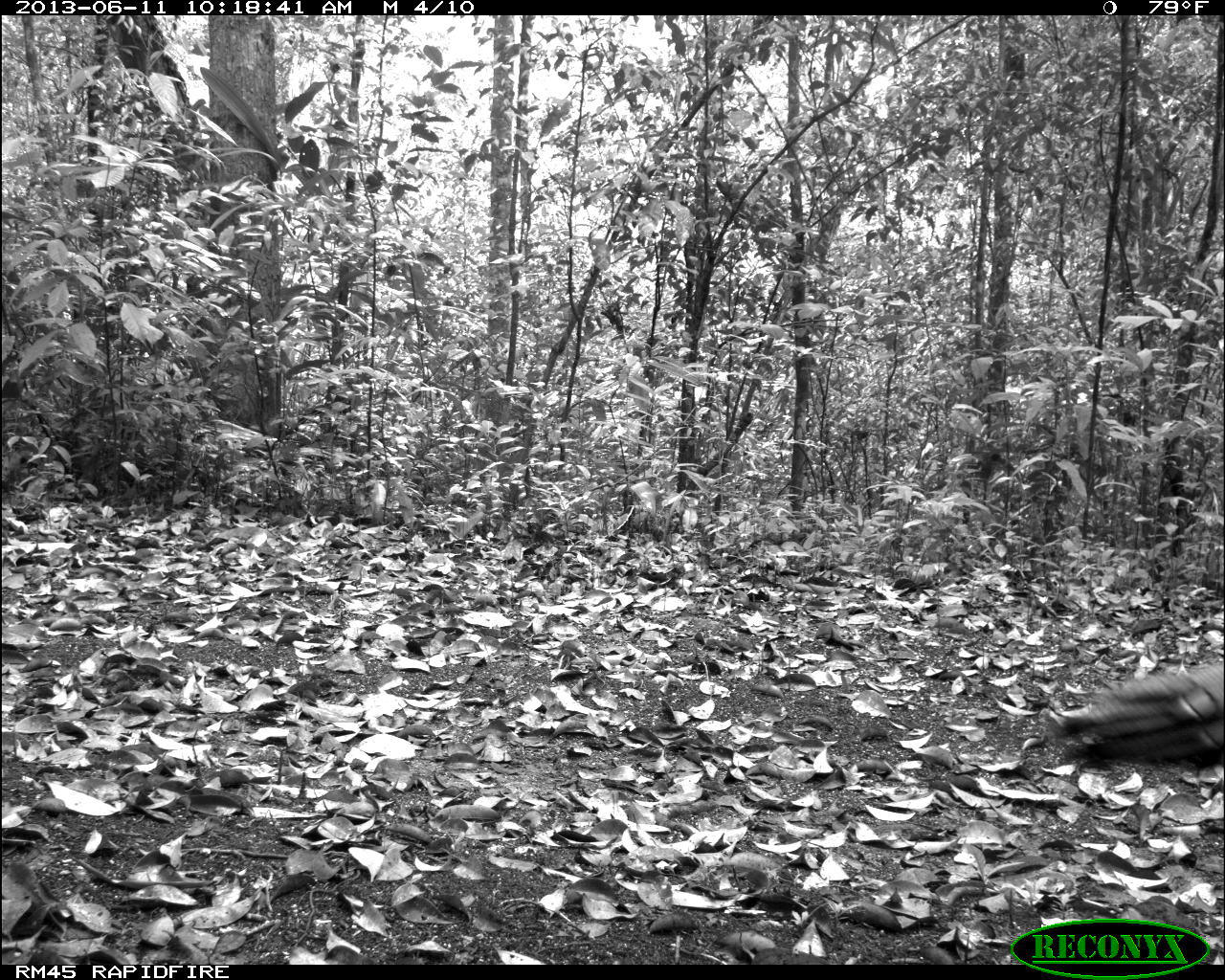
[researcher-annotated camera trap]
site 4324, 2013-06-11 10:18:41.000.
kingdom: Animalia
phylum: Chordata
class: Aves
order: Galliformes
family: Phasianidae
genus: Meleagris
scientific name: Meleagris ocellata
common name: ocellated turkey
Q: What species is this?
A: Meleagris ocellata (ocellated turkey).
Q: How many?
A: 1.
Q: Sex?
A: Male.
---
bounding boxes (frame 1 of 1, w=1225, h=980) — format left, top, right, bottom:
meleagris ocellata: 1053, 660, 1223, 773